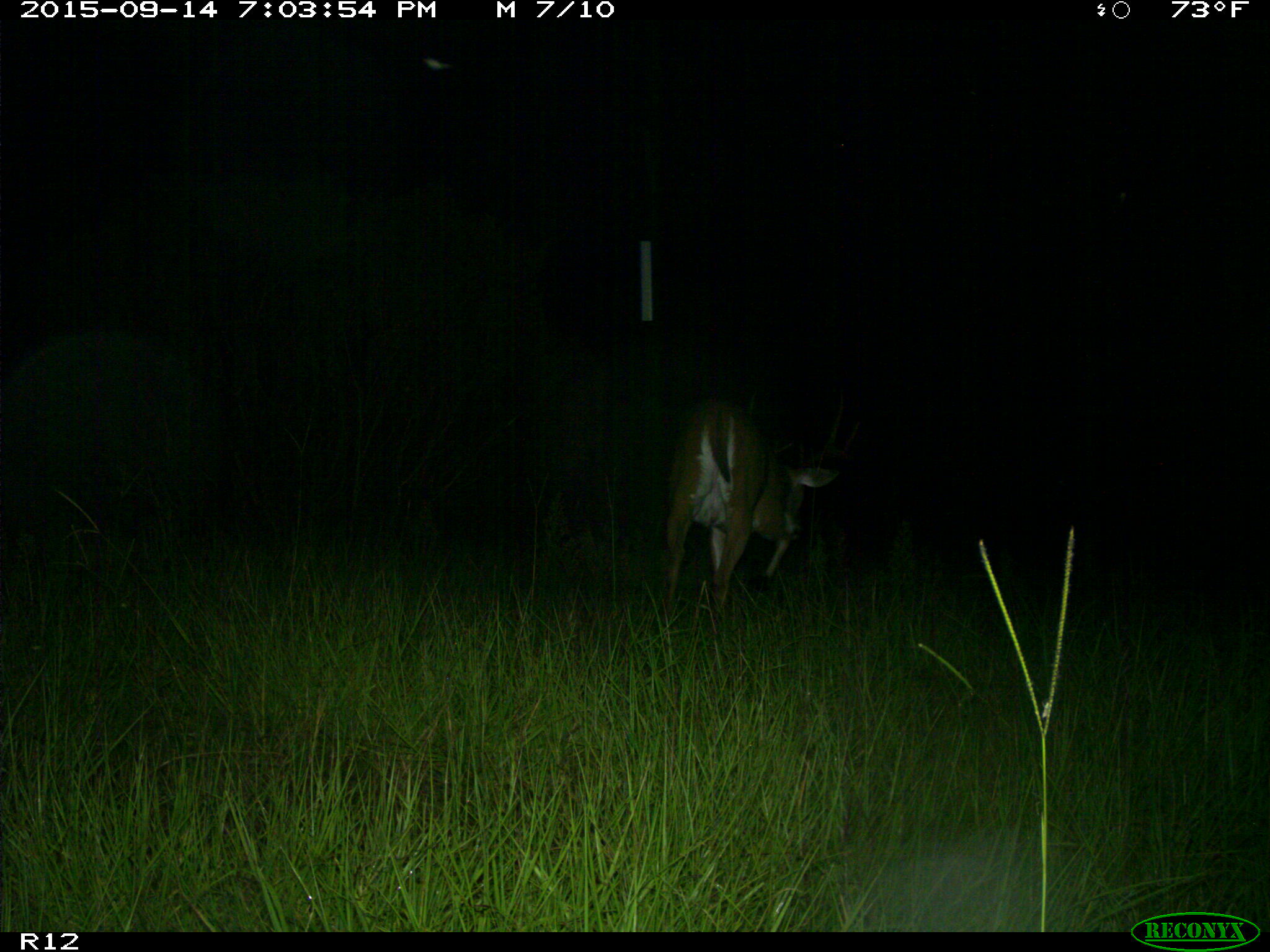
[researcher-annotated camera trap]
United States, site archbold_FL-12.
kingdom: Animalia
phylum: Chordata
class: Mammalia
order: Artiodactyla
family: Cervidae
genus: Odocoileus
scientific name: Odocoileus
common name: deer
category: unidentified deer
Unidentified deer (deer) (Odocoileus).